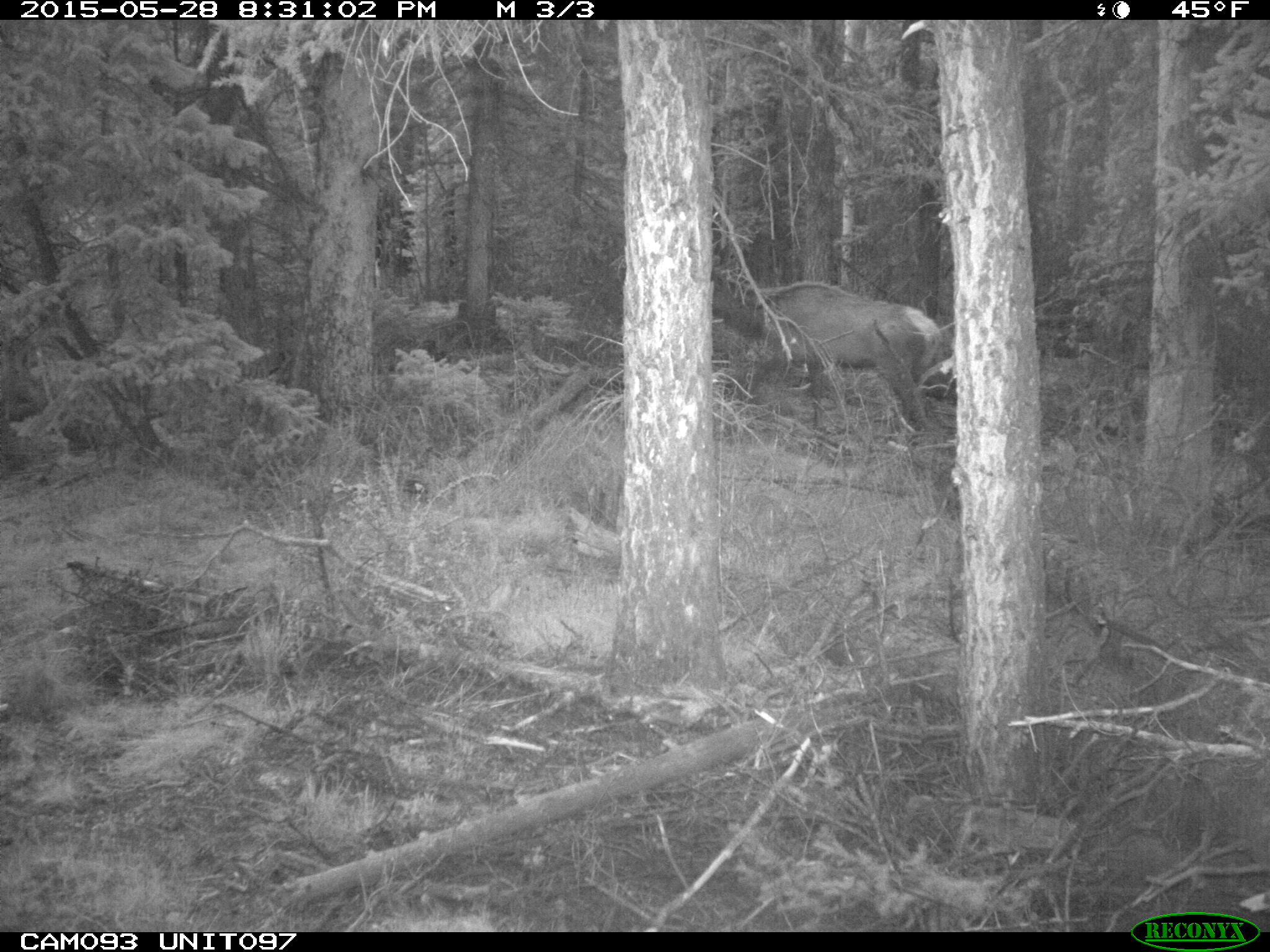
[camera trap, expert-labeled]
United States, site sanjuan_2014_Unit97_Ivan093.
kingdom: Animalia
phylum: Chordata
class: Mammalia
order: Artiodactyla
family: Cervidae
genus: Cervus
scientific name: Cervus elaphus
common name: red deer